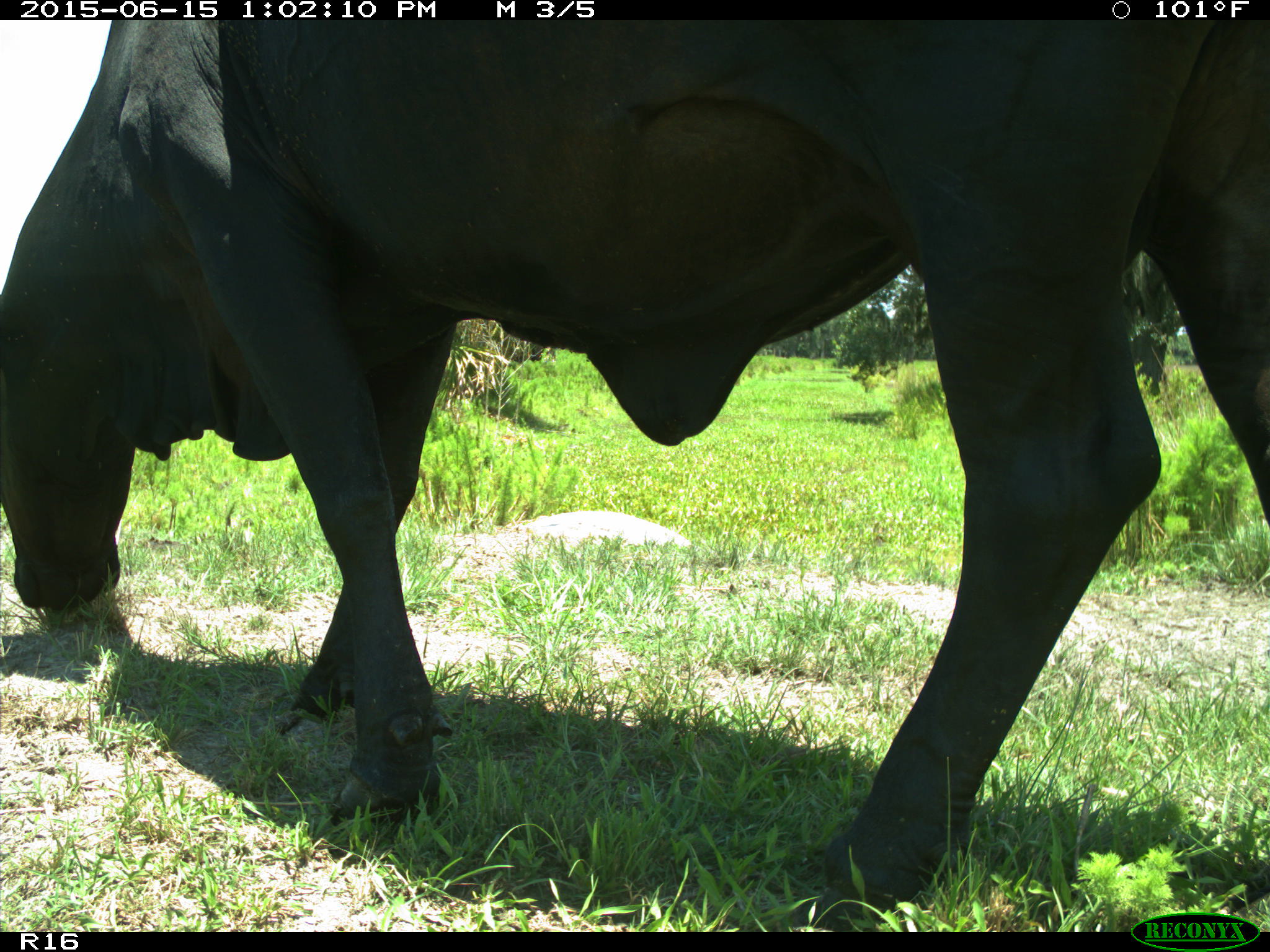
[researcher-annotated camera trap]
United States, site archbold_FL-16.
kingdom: Animalia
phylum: Chordata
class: Mammalia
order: Artiodactyla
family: Bovidae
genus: Bos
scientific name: Bos taurus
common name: domestic cow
Bos taurus (domestic cow).